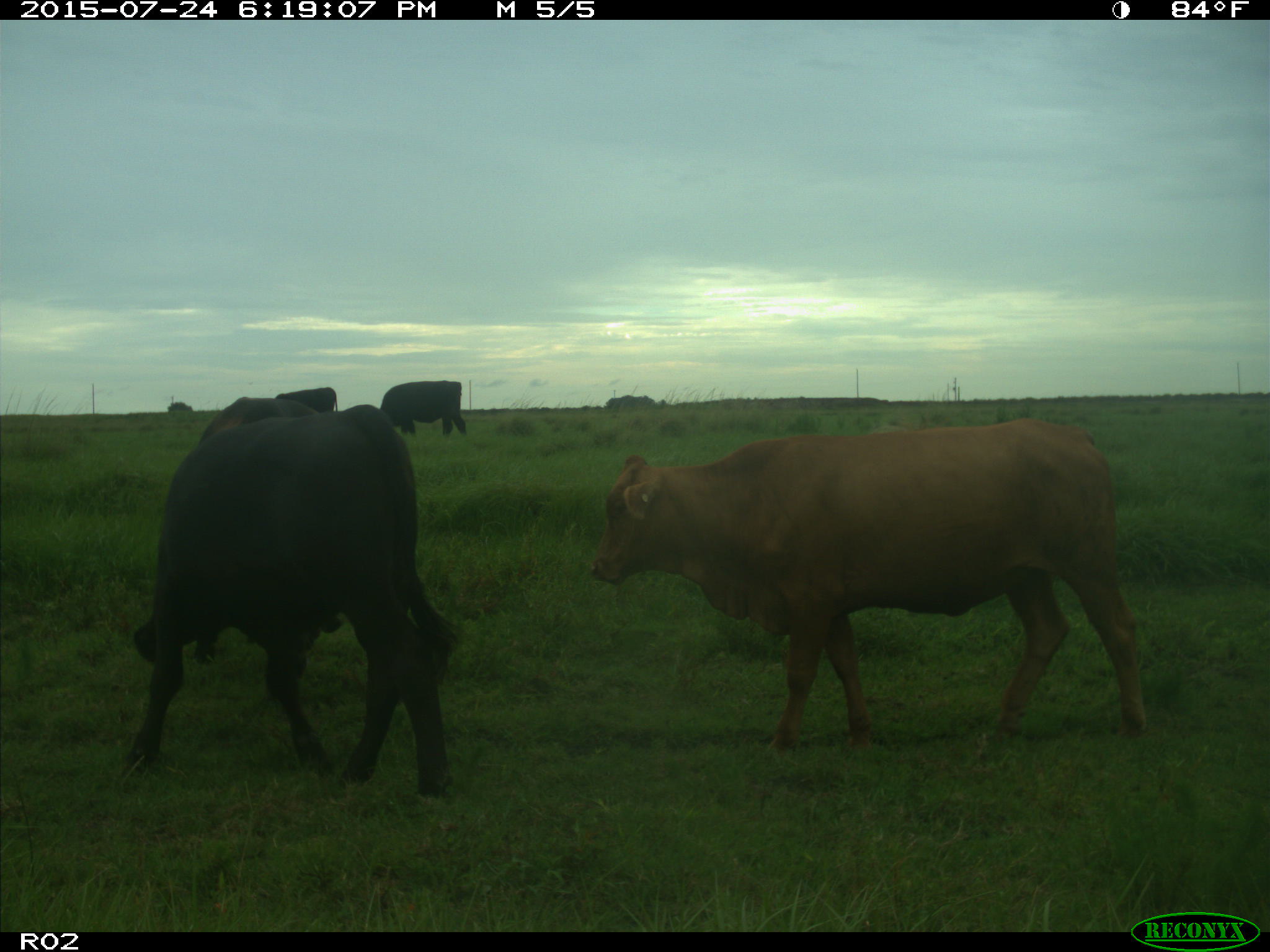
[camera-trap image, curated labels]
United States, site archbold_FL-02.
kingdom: Animalia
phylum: Chordata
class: Mammalia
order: Artiodactyla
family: Bovidae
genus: Bos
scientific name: Bos taurus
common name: domestic cow